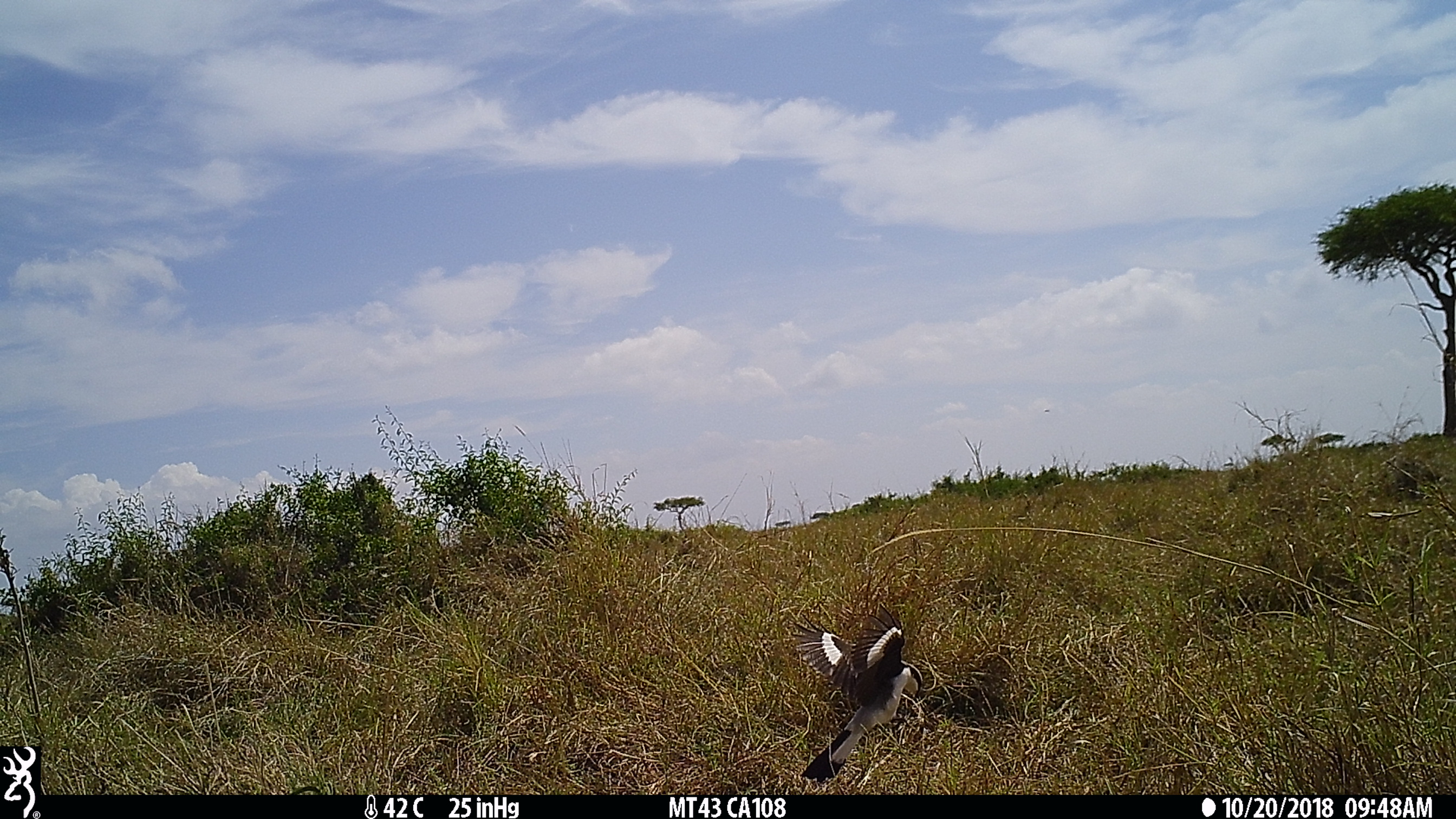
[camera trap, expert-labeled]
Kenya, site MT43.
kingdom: Animalia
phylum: Chordata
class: Aves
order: Passeriformes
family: Laniidae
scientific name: Laniidae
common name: shrike